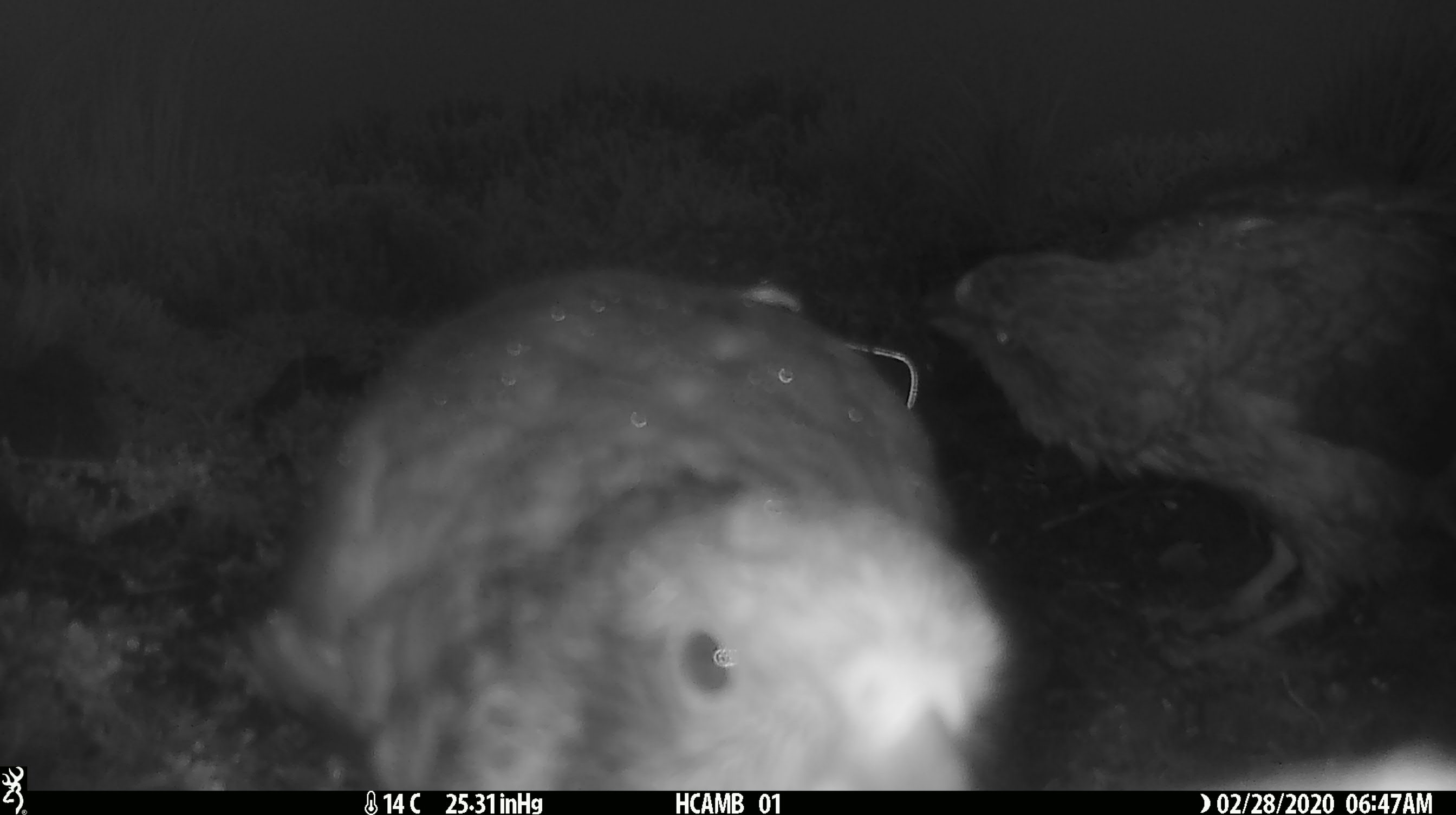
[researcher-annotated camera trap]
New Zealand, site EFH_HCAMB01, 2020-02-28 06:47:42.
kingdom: Animalia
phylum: Chordata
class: Aves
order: Psittaciformes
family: Strigopidae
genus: Nestor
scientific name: Nestor notabilis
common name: kea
Kea (Nestor notabilis).